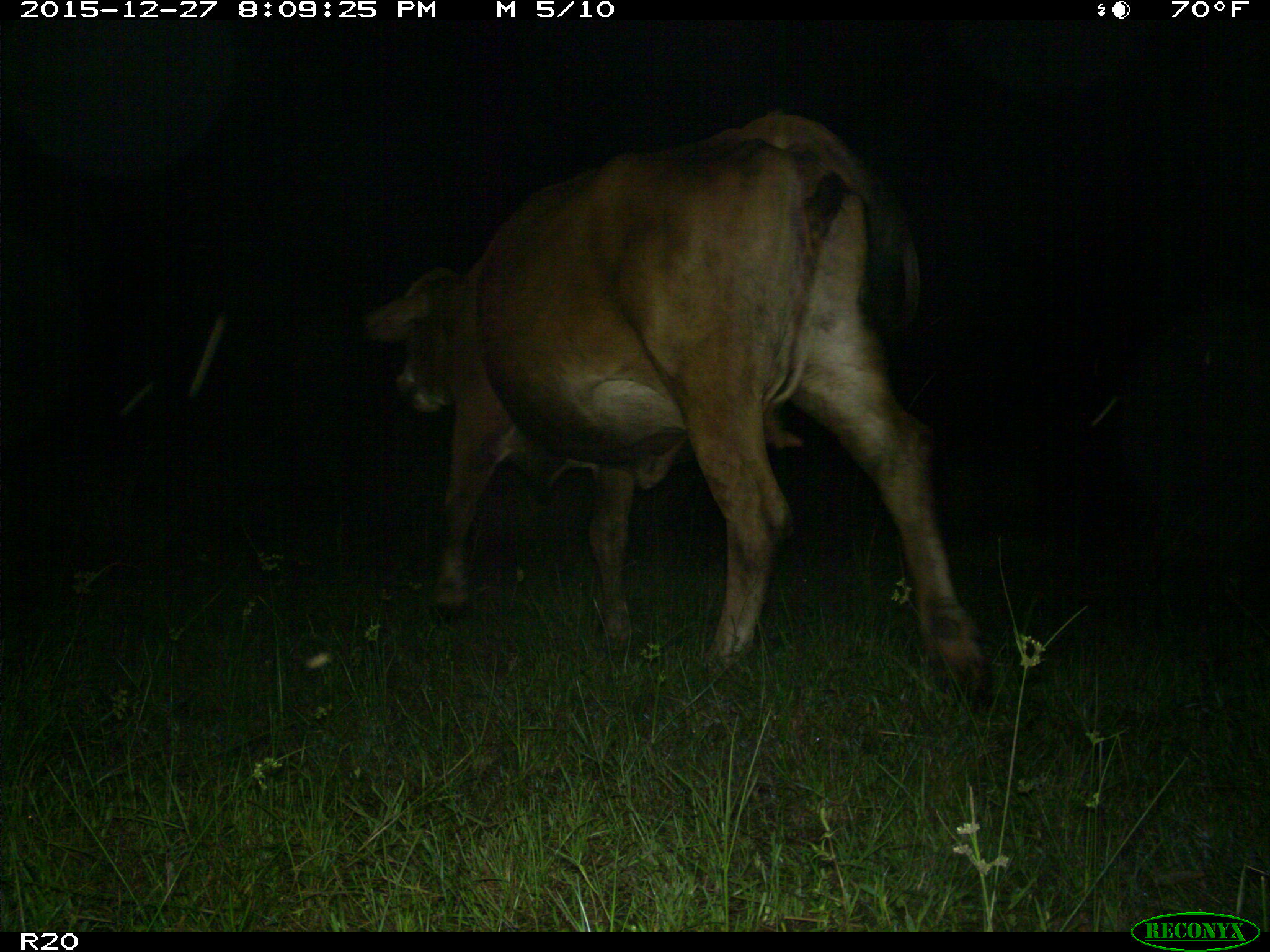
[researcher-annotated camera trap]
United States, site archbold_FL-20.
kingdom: Animalia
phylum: Chordata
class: Mammalia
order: Artiodactyla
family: Bovidae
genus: Bos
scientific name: Bos taurus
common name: domestic cow